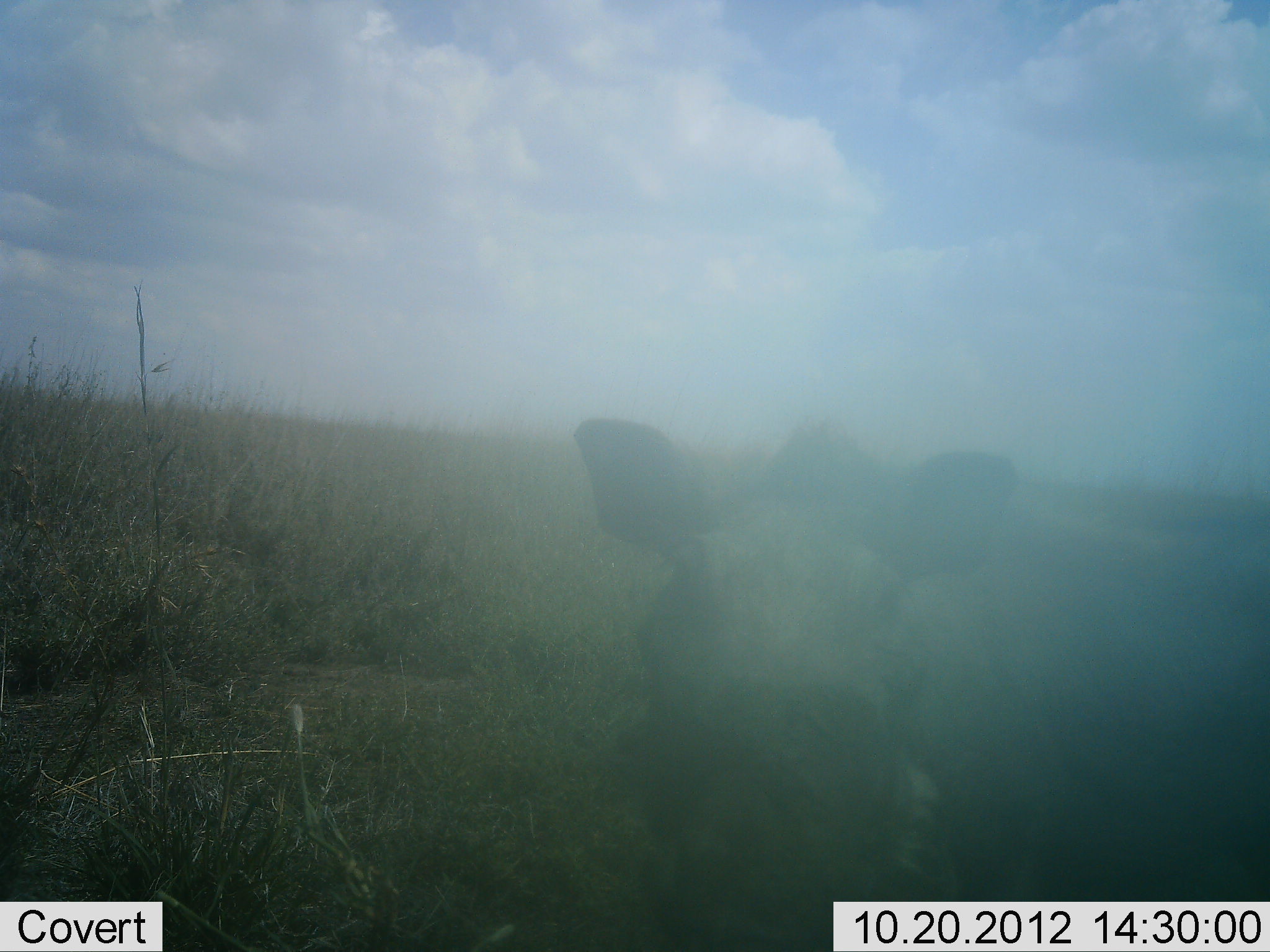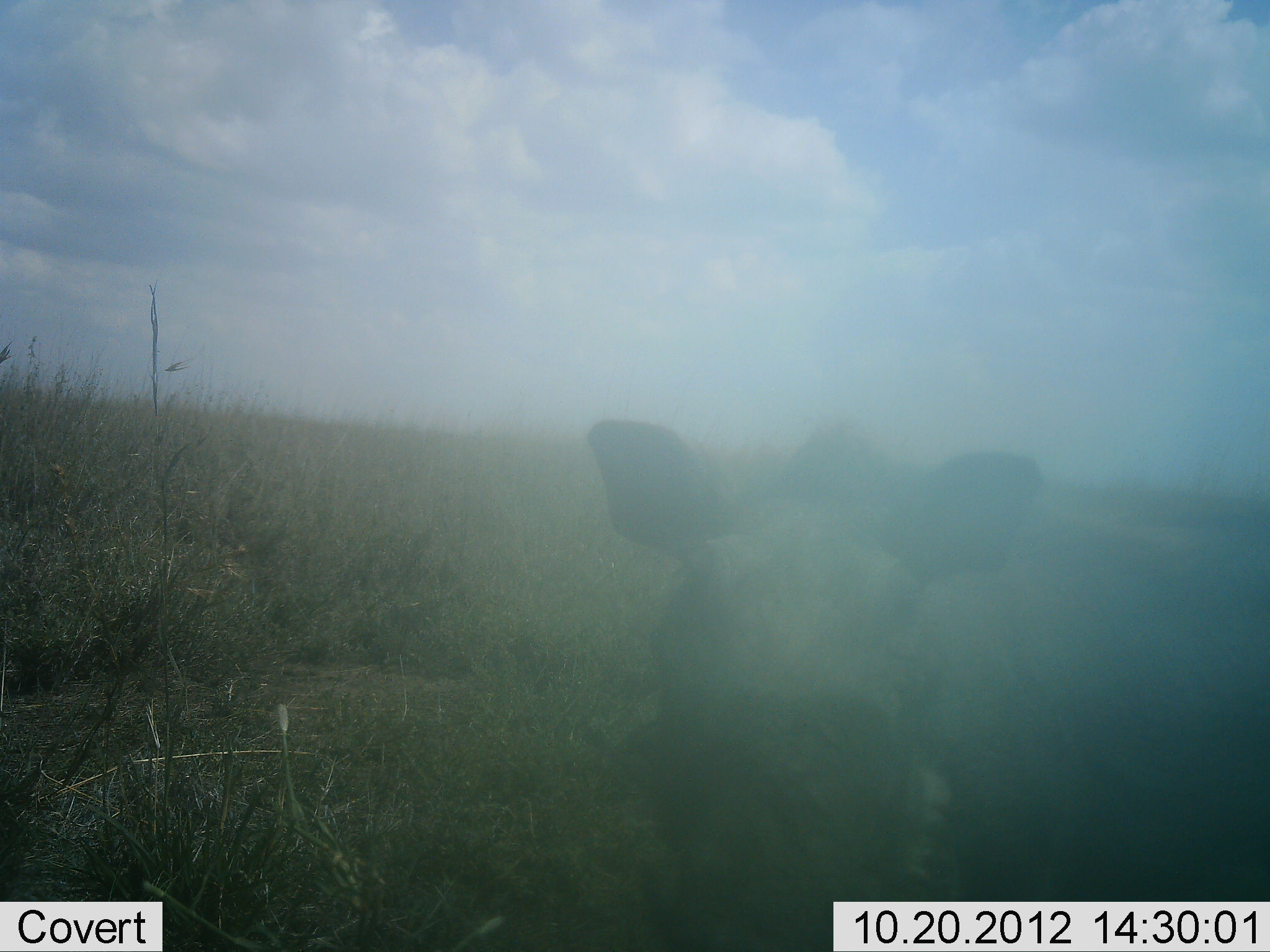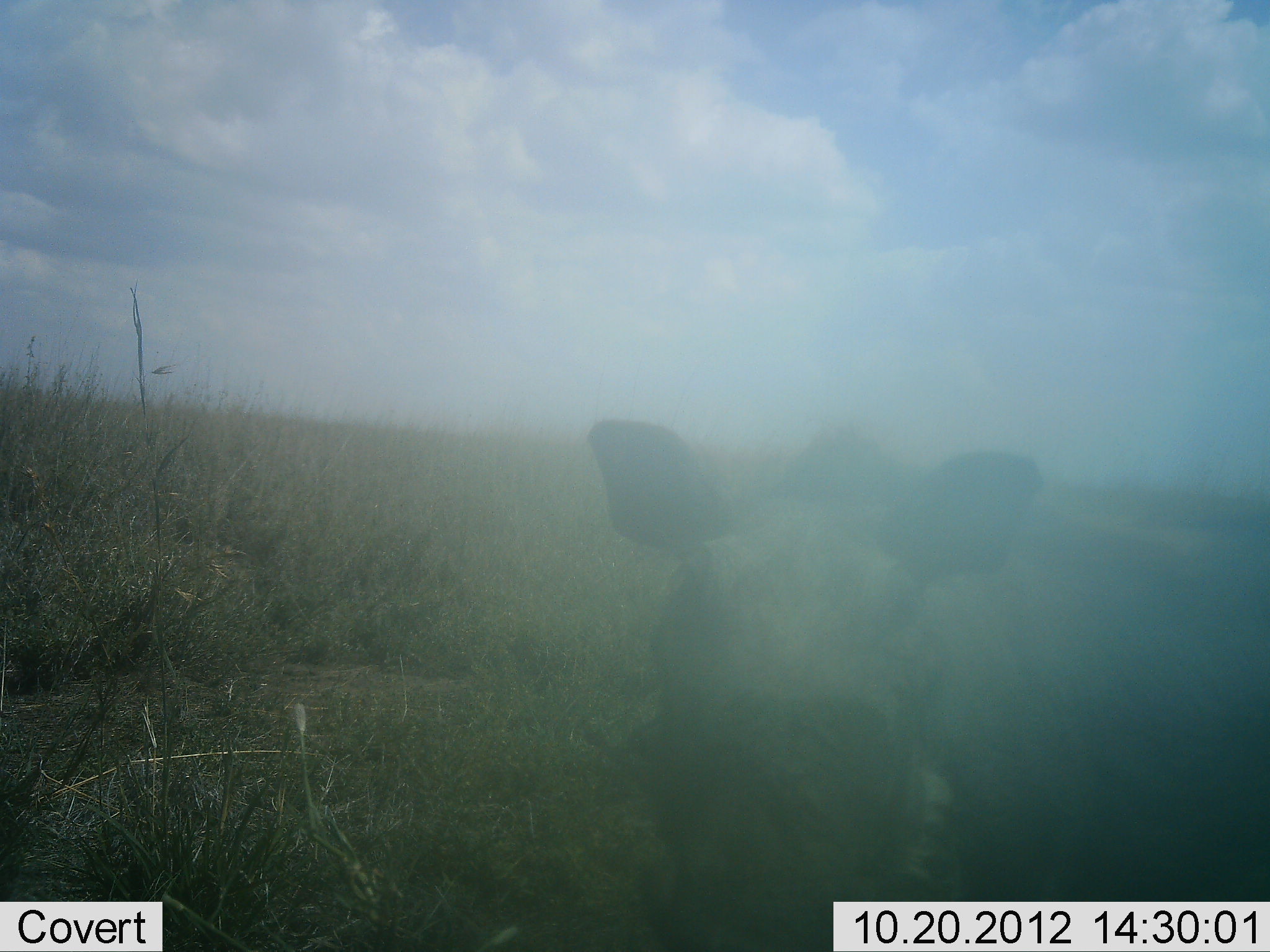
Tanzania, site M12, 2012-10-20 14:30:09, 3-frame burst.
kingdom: Animalia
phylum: Chordata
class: Mammalia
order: Artiodactyla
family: Suidae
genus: Phacochoerus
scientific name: Phacochoerus africanus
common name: warthog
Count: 1.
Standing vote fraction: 100%.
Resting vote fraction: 0%.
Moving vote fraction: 0%.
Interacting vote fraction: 10%.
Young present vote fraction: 0%.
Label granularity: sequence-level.